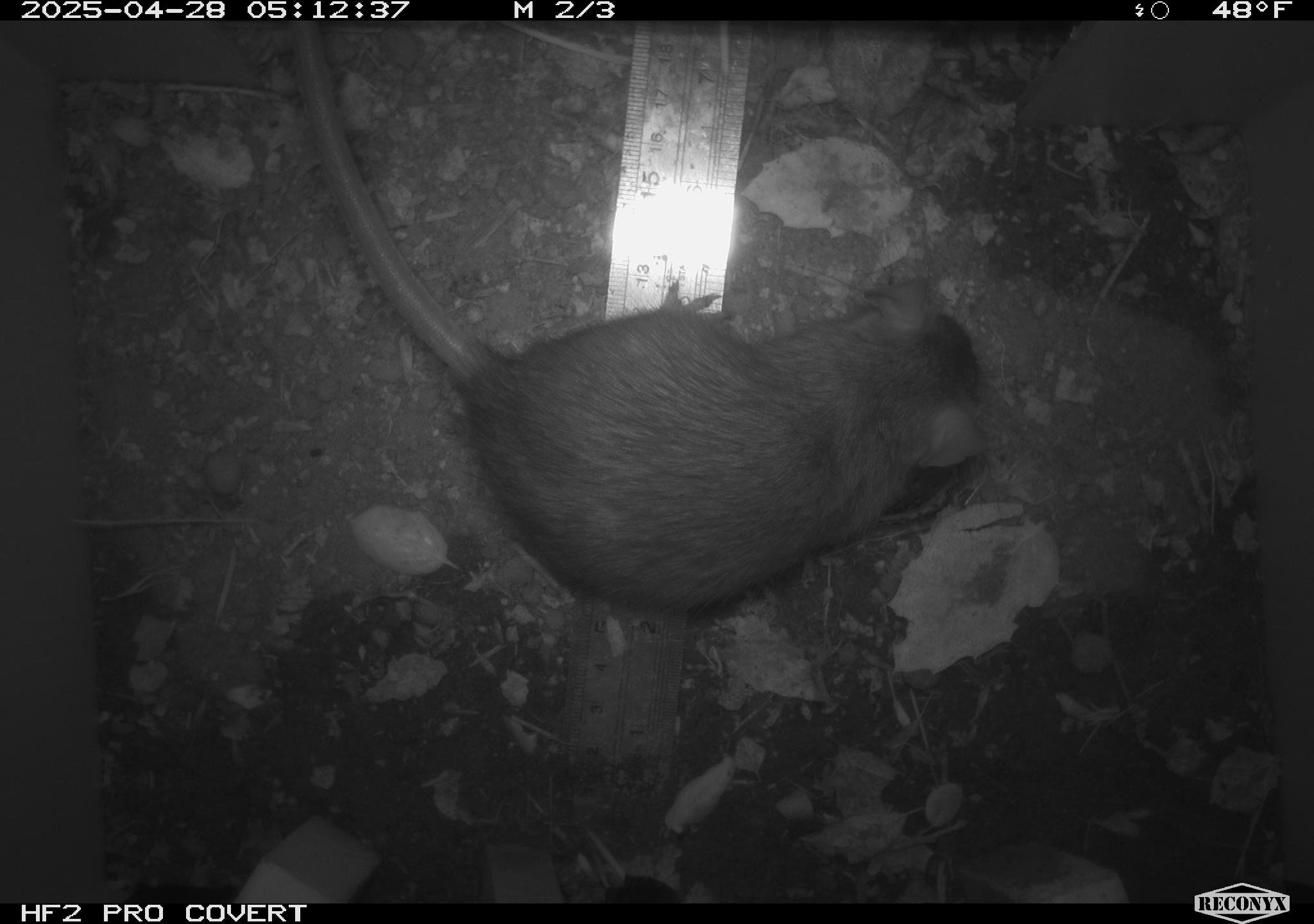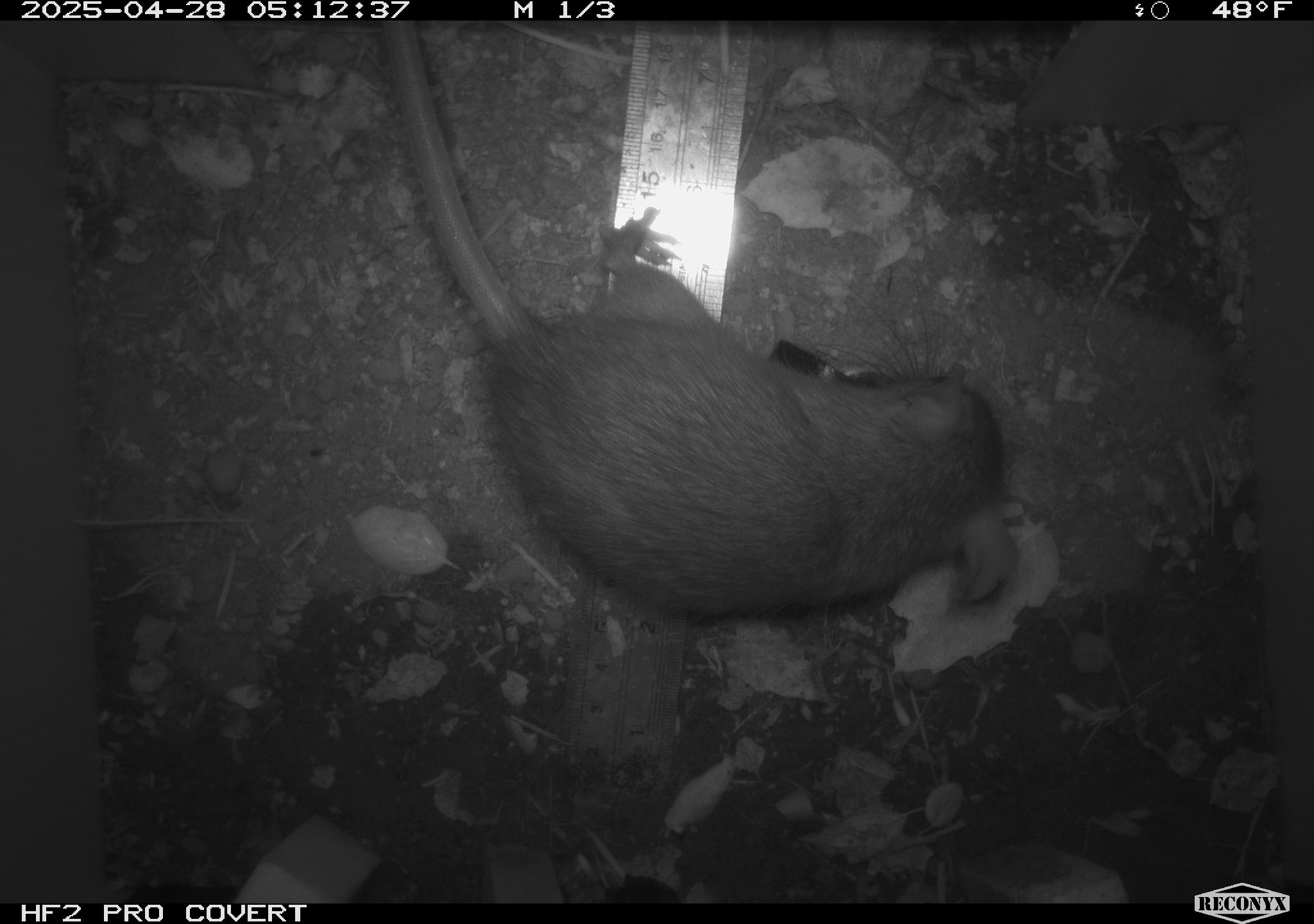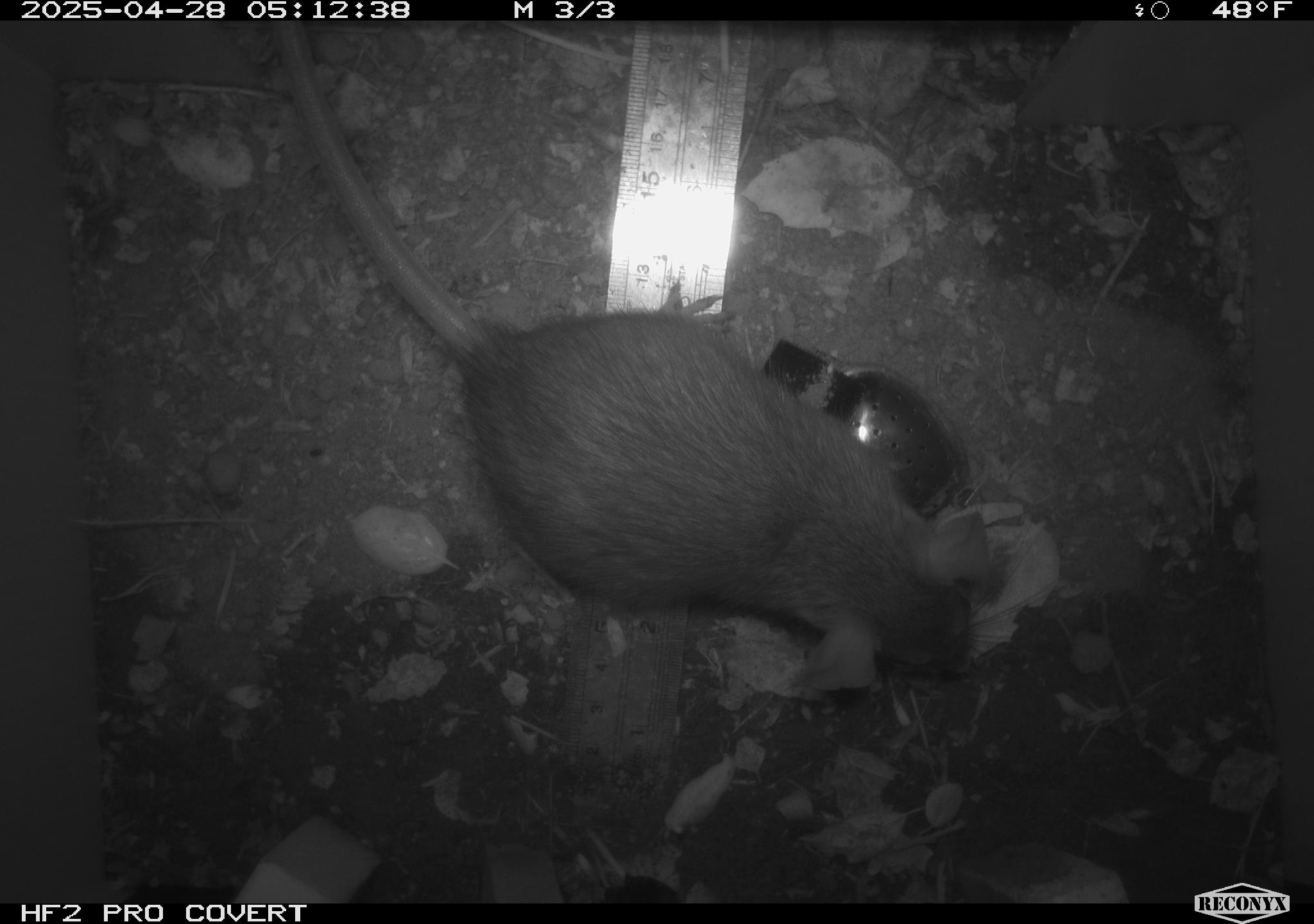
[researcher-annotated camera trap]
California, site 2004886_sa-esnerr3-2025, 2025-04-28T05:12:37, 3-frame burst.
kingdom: Animalia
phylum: Chordata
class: Mammalia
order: Rodentia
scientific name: Rodentia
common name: rodent